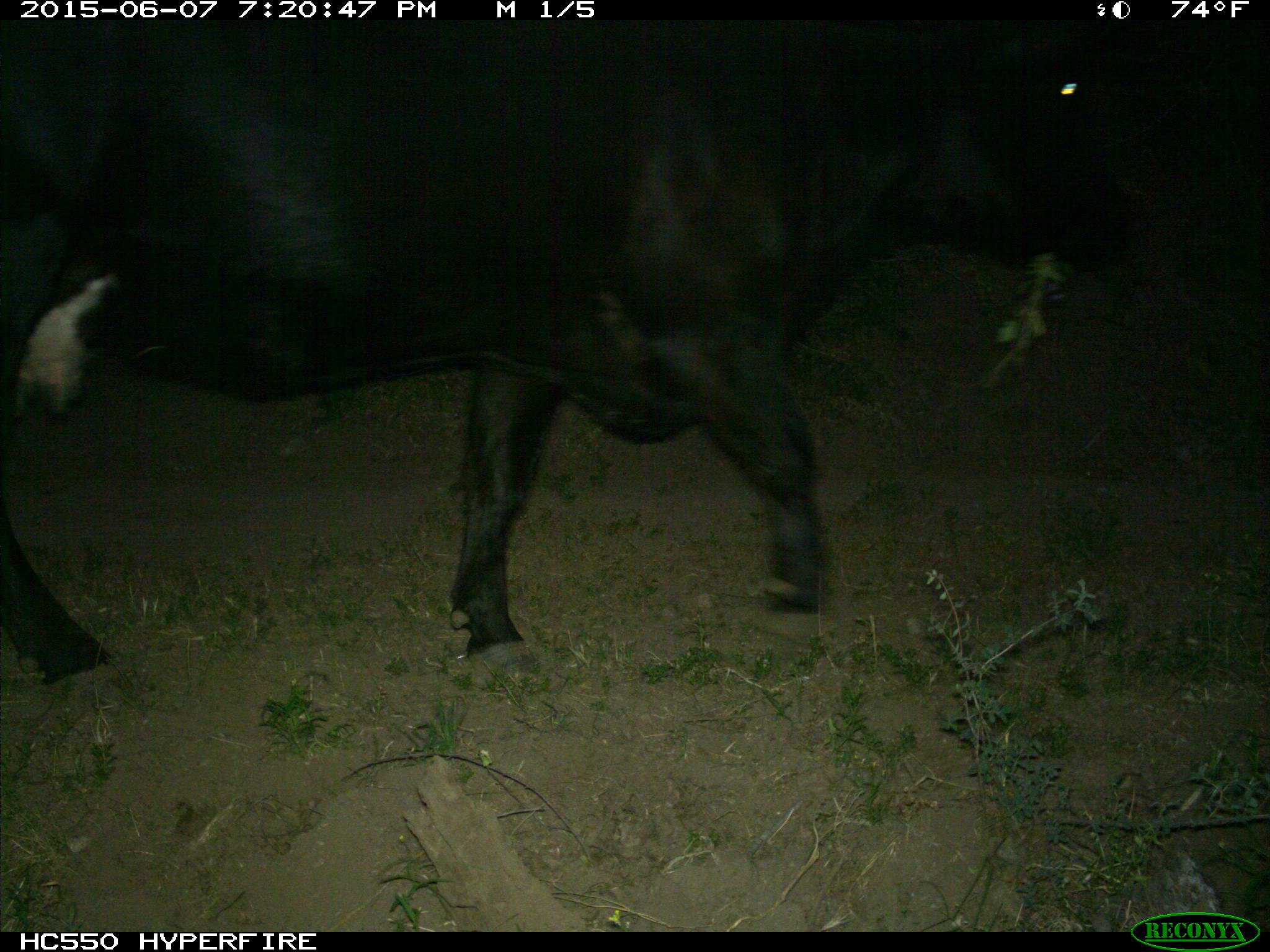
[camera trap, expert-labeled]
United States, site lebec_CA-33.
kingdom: Animalia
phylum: Chordata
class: Mammalia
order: Artiodactyla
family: Bovidae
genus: Bos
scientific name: Bos taurus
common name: domestic cow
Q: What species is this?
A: Bos taurus (domestic cow).